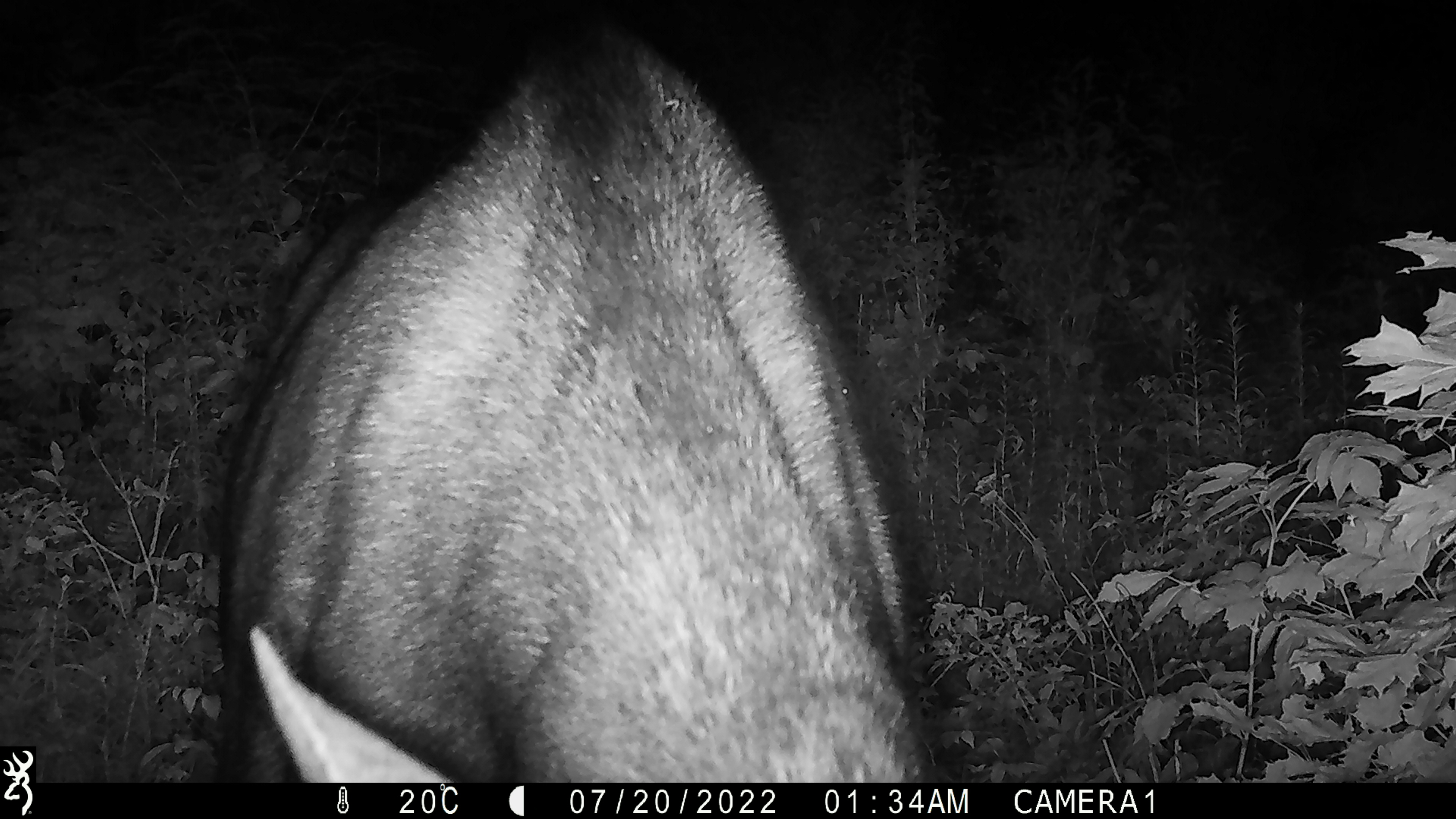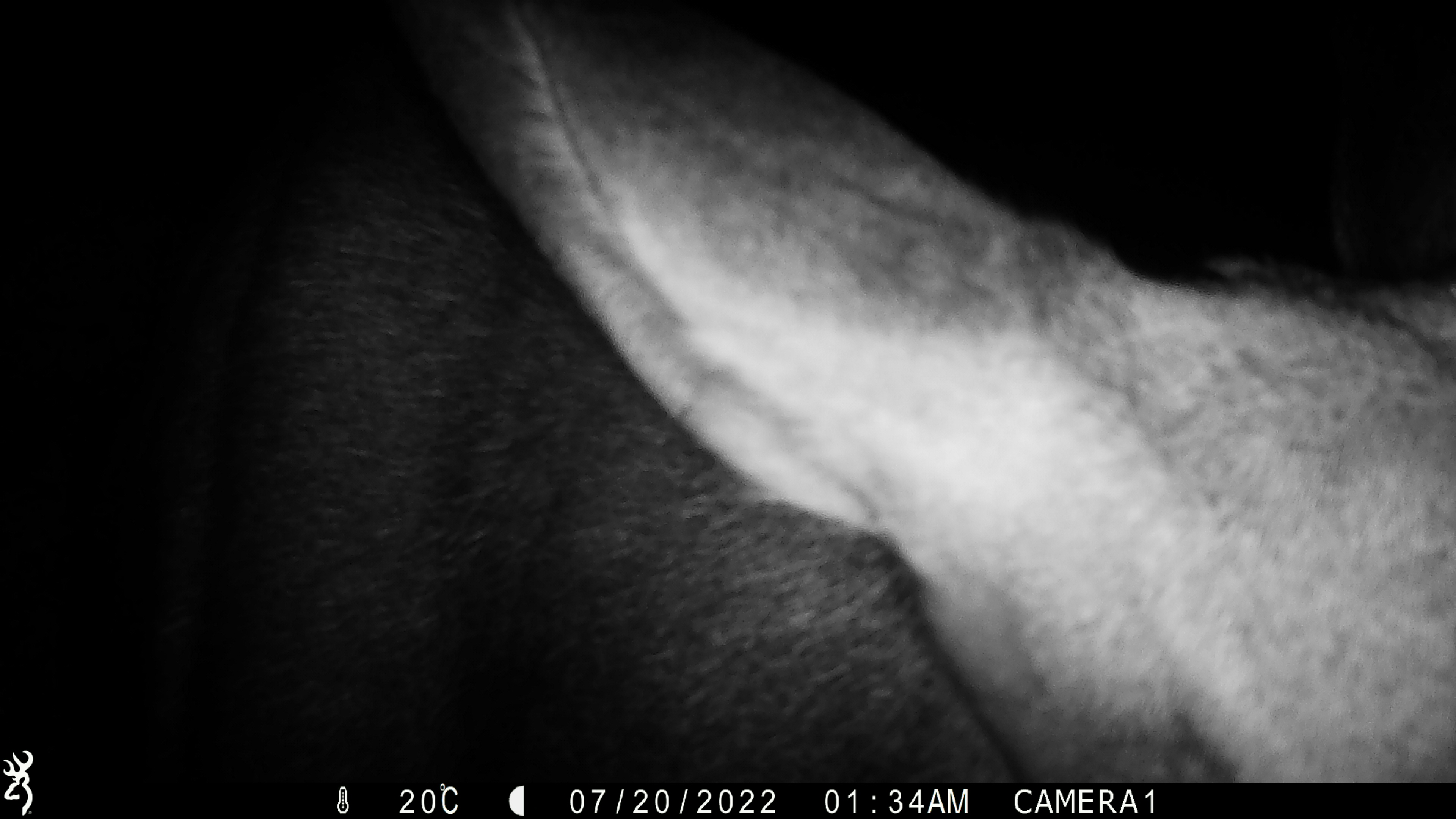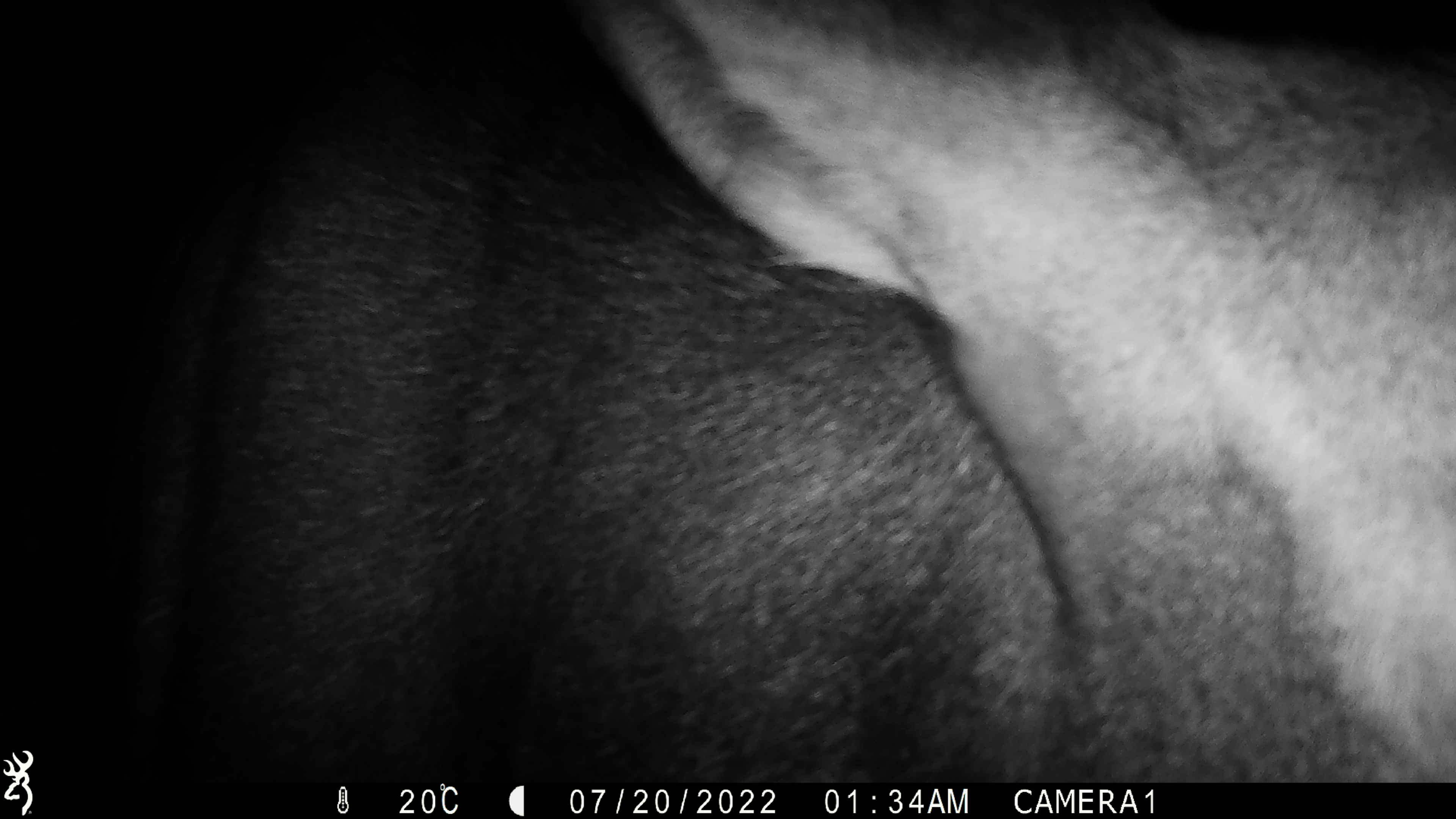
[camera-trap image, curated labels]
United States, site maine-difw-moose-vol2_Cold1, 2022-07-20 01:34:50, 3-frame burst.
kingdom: Animalia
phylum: Chordata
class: Mammalia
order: Artiodactyla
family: Cervidae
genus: Alces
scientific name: Alces alces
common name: moose